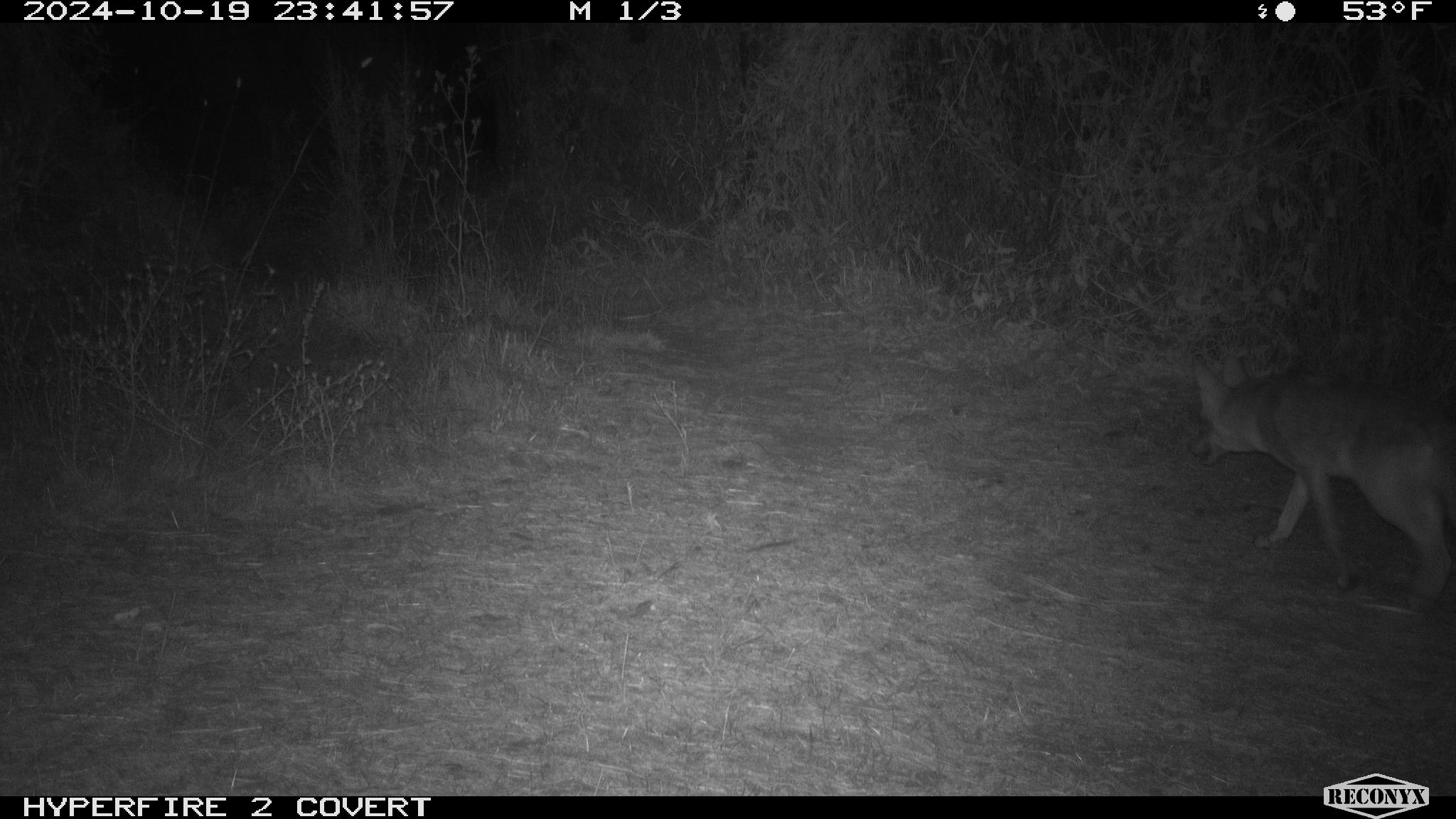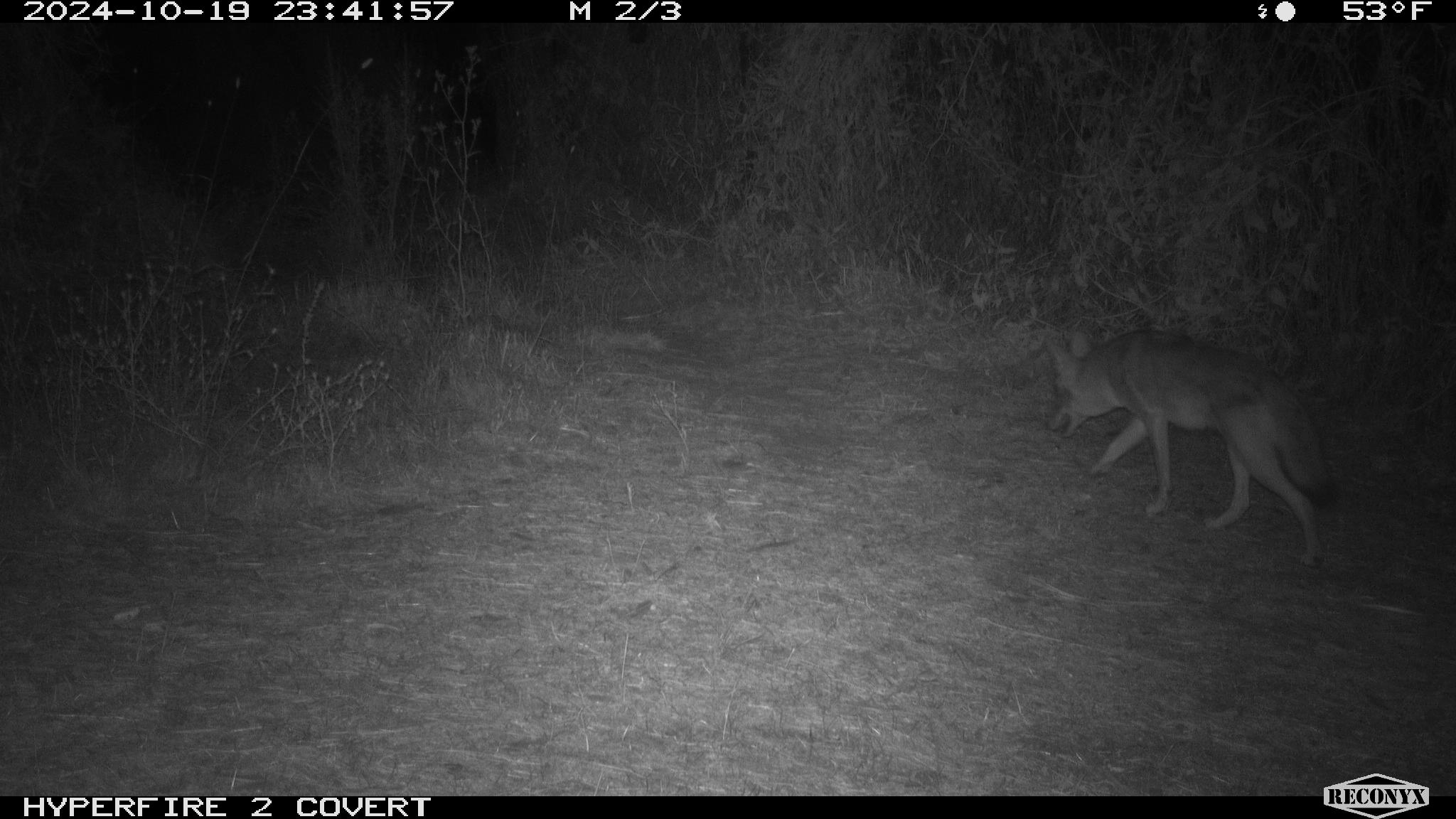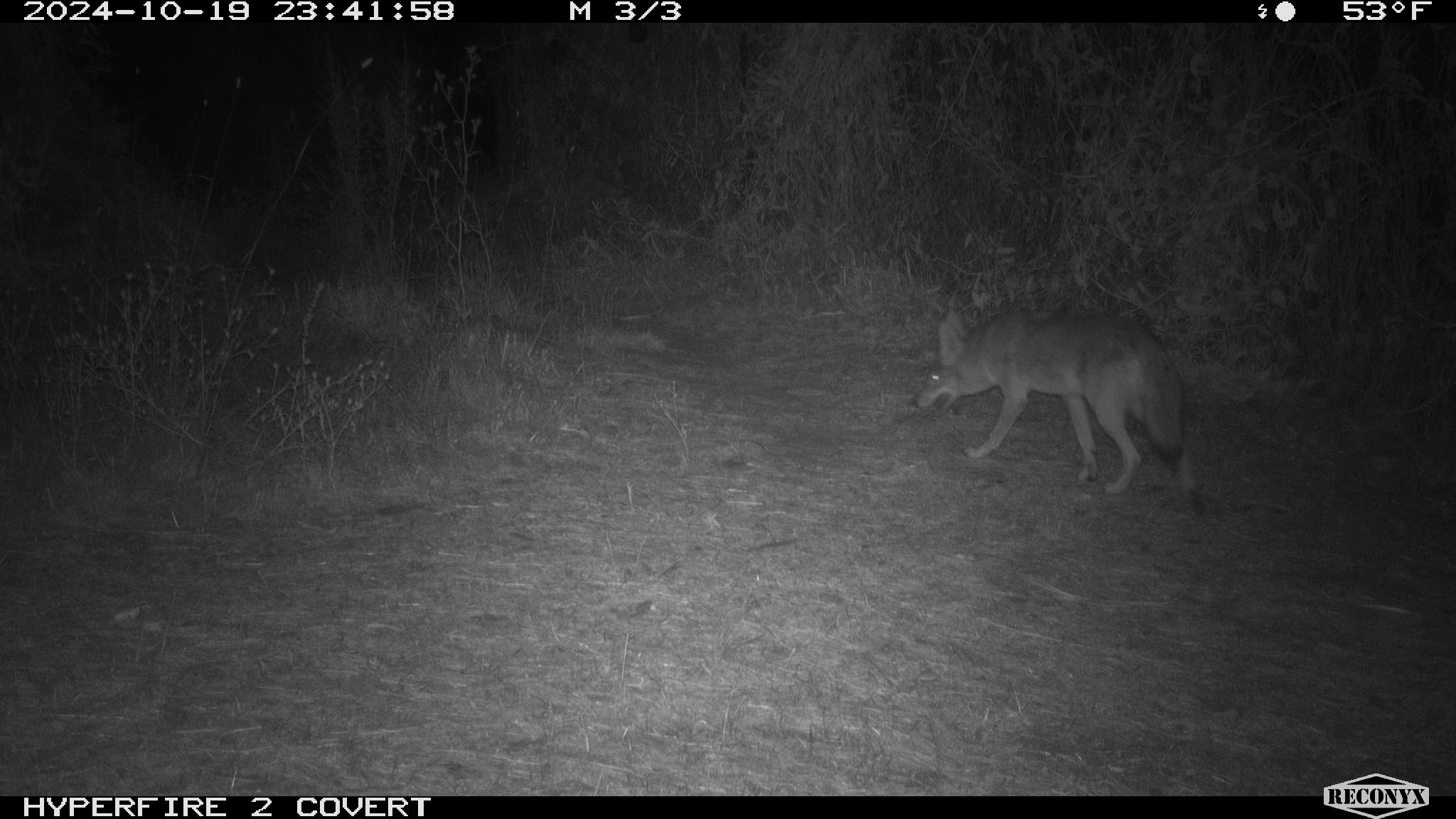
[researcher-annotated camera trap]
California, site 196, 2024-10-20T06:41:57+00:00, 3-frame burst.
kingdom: Animalia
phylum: Chordata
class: Mammalia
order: Carnivora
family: Canidae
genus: Canis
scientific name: Canis latrans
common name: coyote